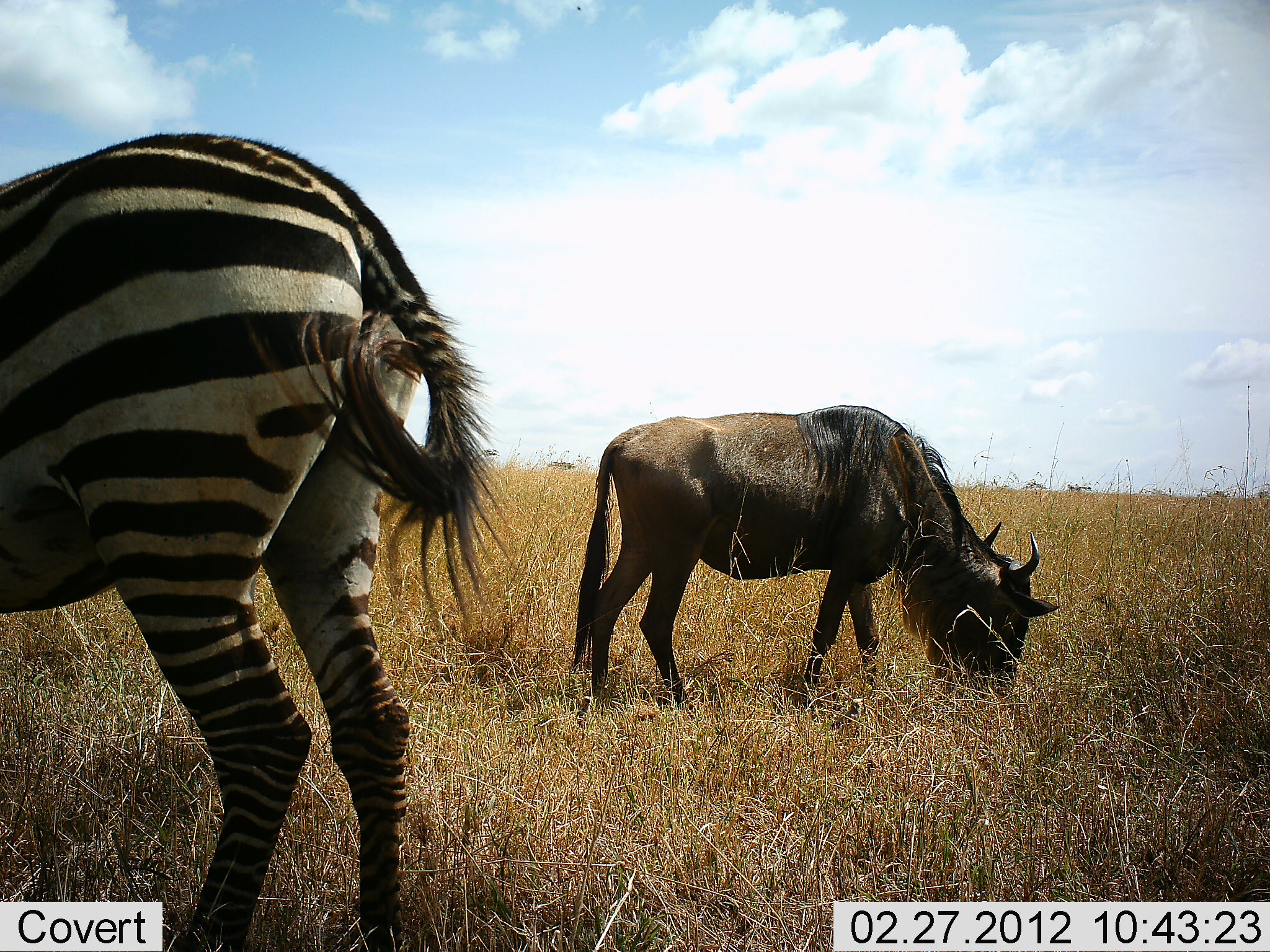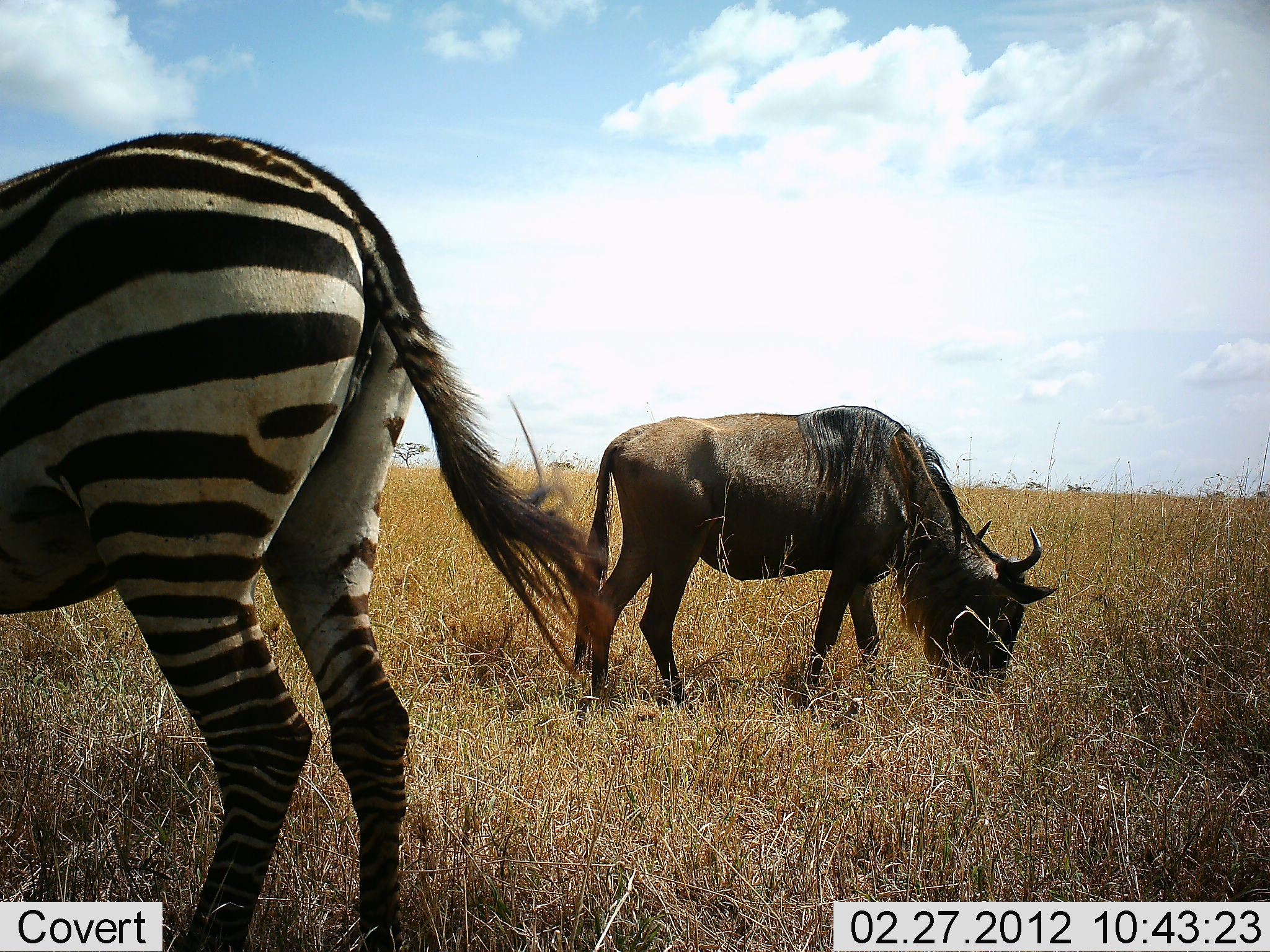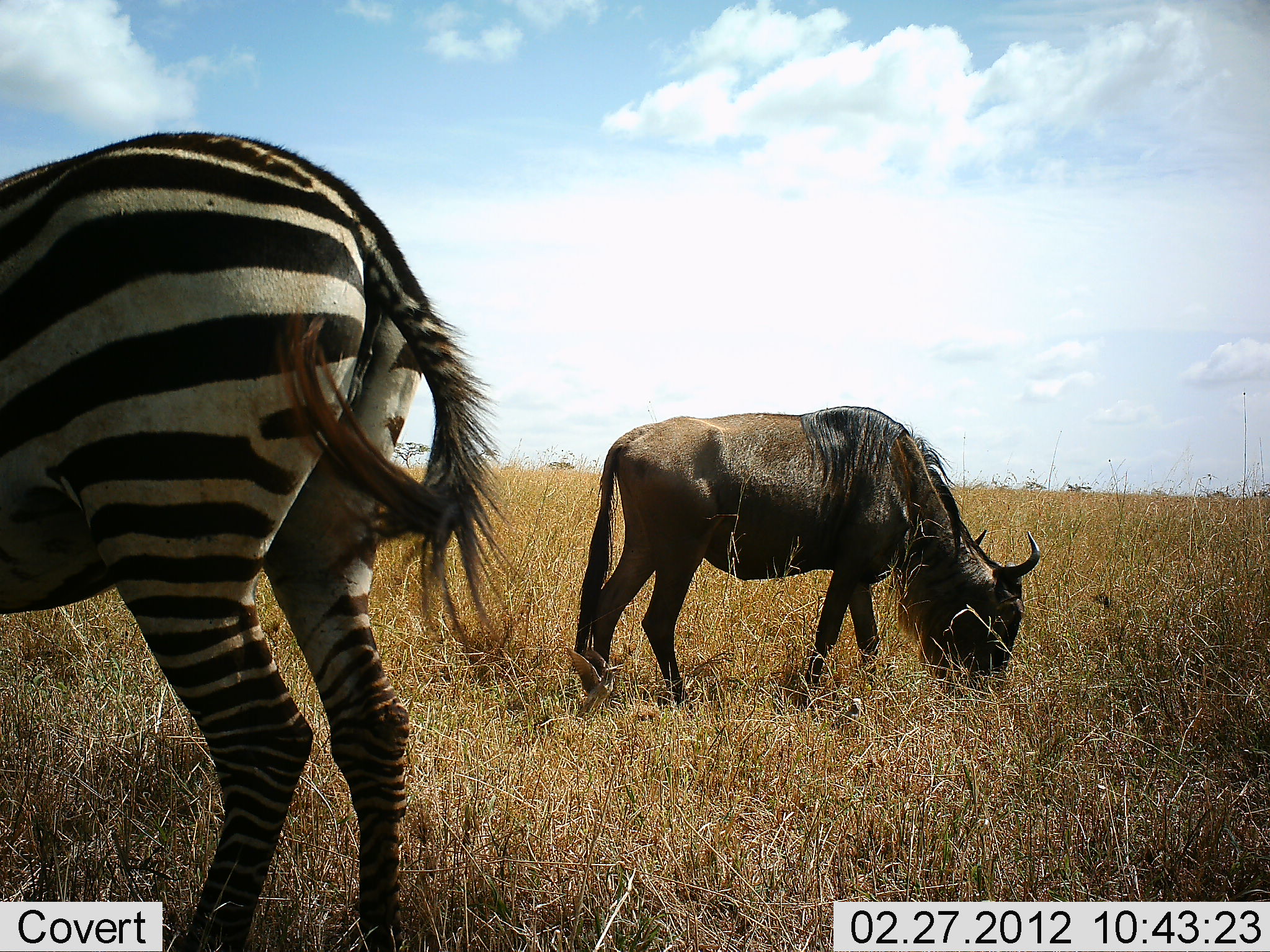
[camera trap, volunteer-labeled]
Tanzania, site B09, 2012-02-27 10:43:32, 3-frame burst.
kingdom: Animalia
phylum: Chordata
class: Mammalia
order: Artiodactyla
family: Bovidae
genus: Connochaetes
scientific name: Connochaetes taurinus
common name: blue wildebeest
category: wildebeest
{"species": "wildebeest (blue wildebeest) (Connochaetes taurinus)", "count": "1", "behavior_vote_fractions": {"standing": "29%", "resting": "0%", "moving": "5%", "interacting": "0%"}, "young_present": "0%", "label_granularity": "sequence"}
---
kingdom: Animalia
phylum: Chordata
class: Mammalia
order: Perissodactyla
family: Equidae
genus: Equus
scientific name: Equus quagga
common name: plains zebra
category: zebra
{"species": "zebra (plains zebra) (Equus quagga)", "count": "1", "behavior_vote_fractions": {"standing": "67%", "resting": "0%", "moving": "0%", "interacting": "0%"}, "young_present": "0%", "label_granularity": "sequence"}